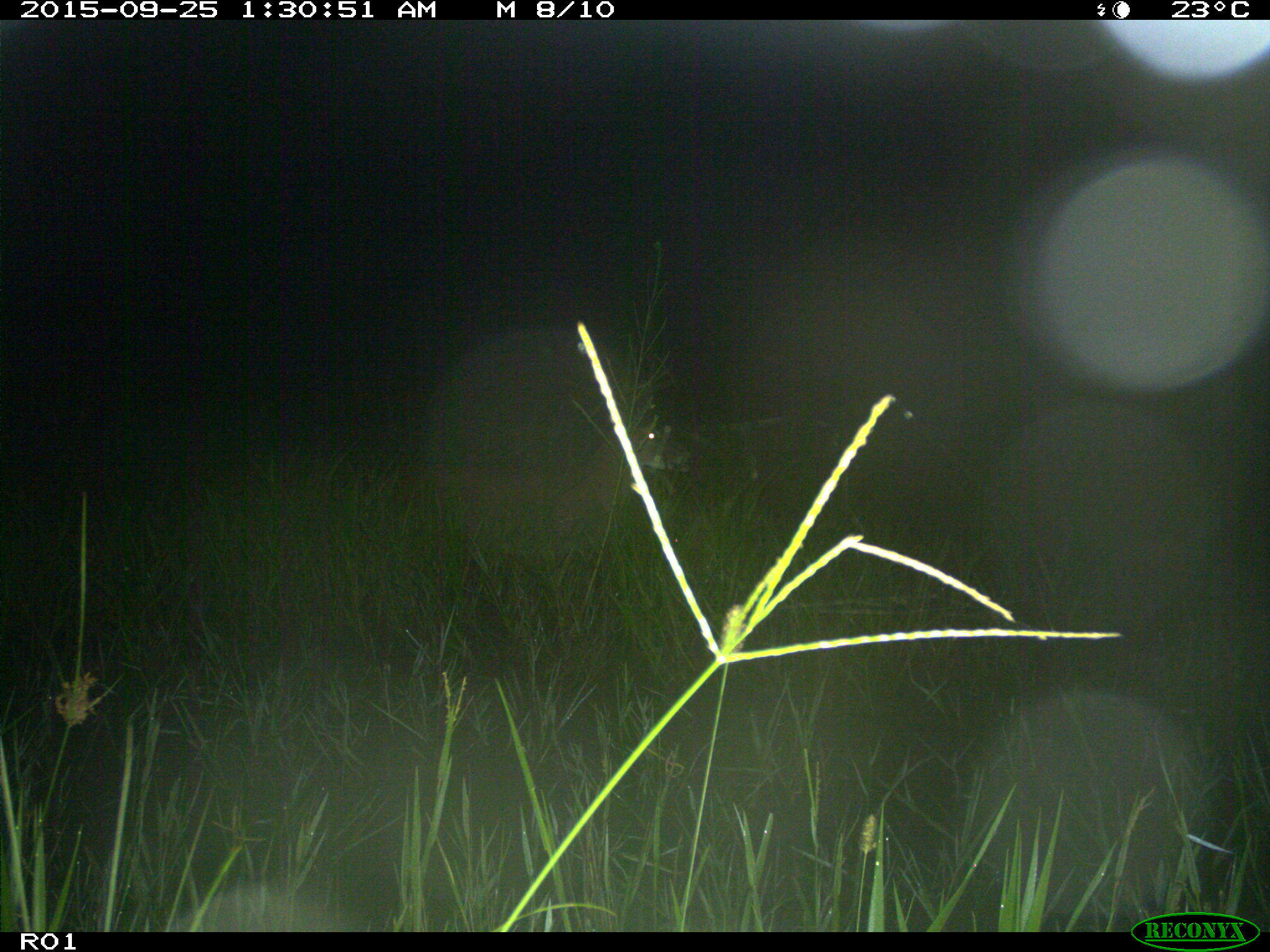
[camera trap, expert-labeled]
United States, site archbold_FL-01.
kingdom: Animalia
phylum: Chordata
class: Mammalia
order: Artiodactyla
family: Cervidae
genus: Odocoileus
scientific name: Odocoileus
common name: deer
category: unidentified deer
Unidentified deer (deer) (Odocoileus).